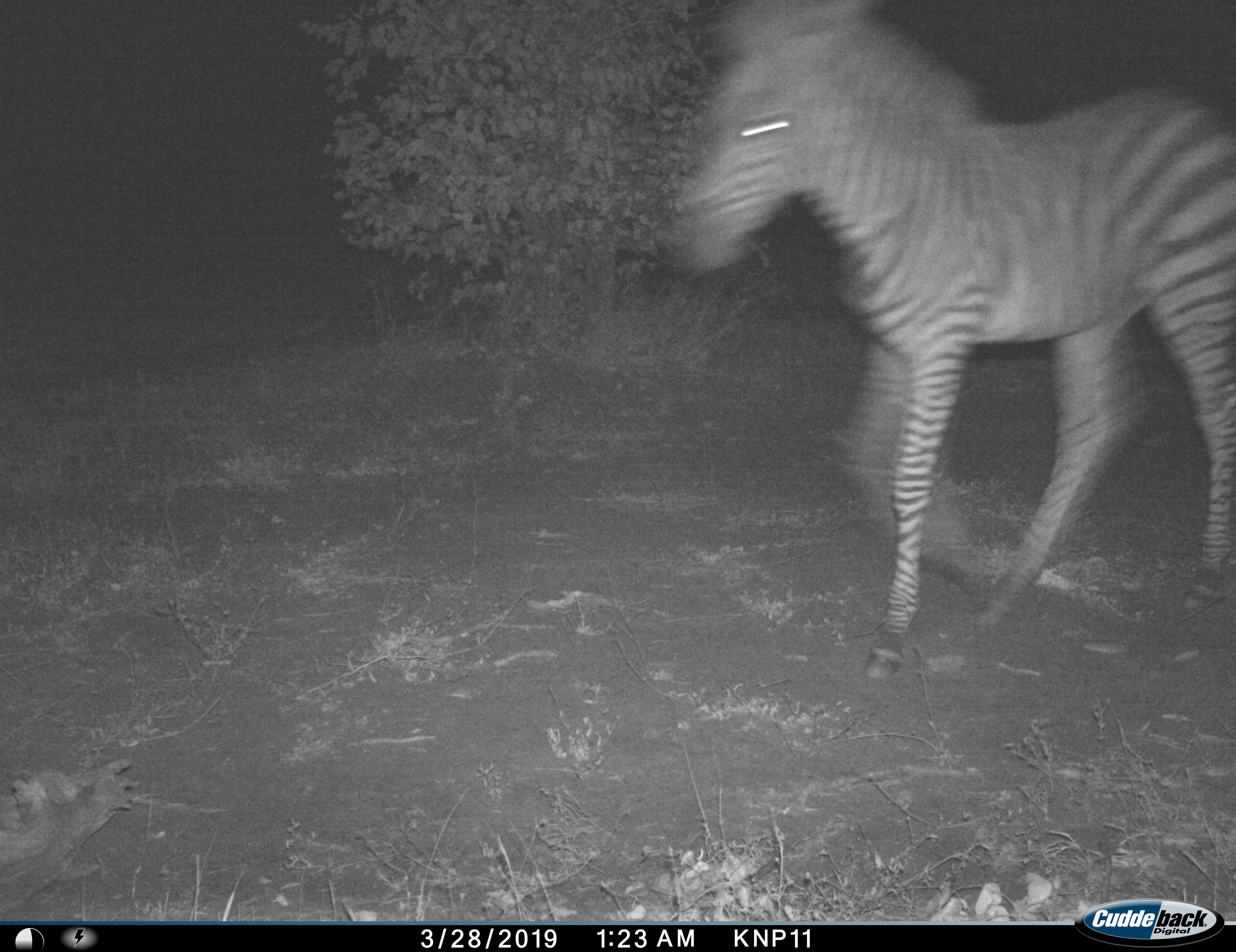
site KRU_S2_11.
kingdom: Animalia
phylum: Chordata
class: Mammalia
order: Perissodactyla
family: Equidae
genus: Equus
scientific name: Equus quagga burchellii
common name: burchell's zebra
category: zebraburchells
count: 1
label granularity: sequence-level